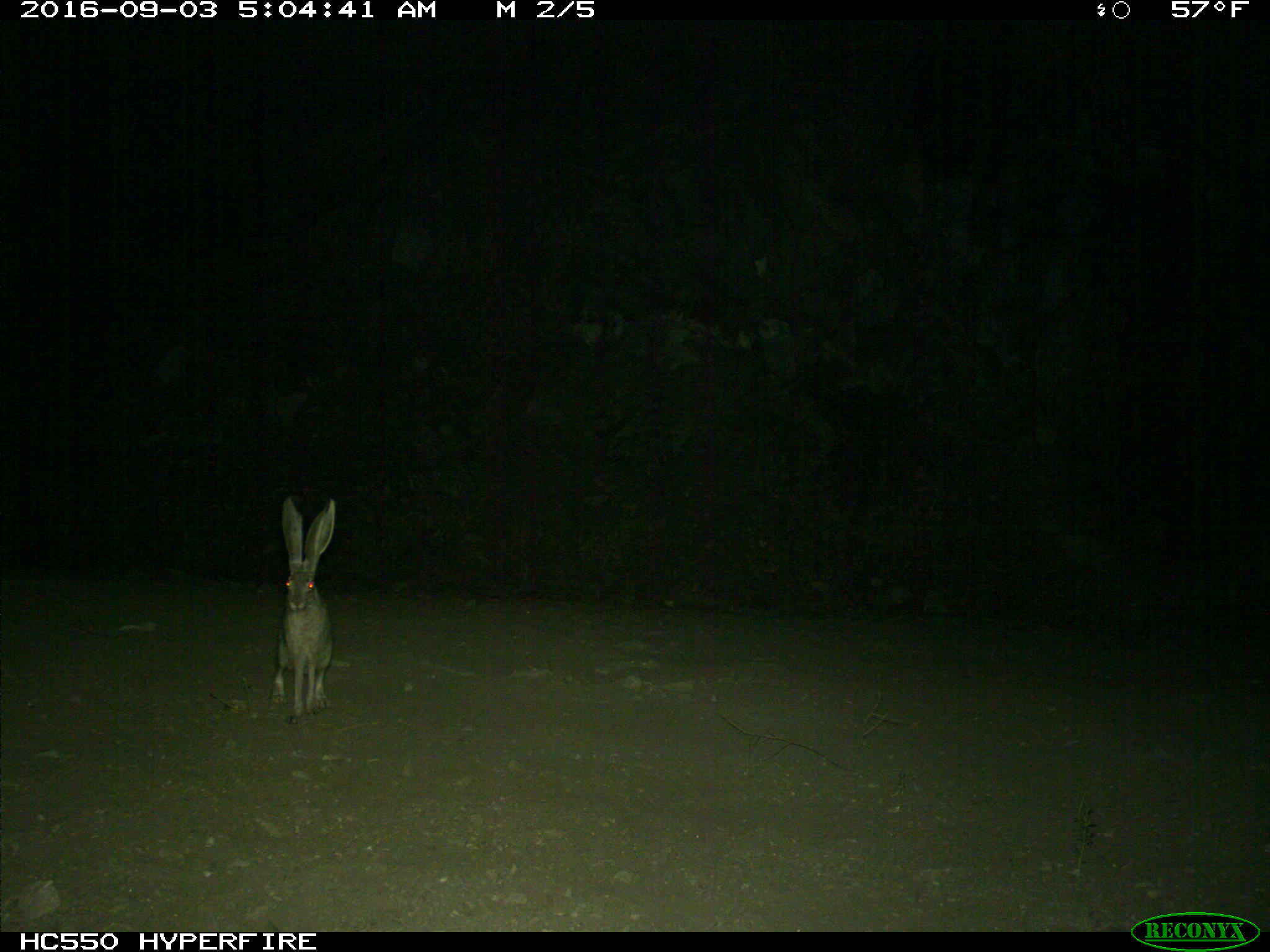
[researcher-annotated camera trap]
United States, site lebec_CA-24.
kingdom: Animalia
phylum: Chordata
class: Mammalia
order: Lagomorpha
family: Leporidae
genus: Lepus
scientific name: Lepus californicus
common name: black-tailed jackrabbit